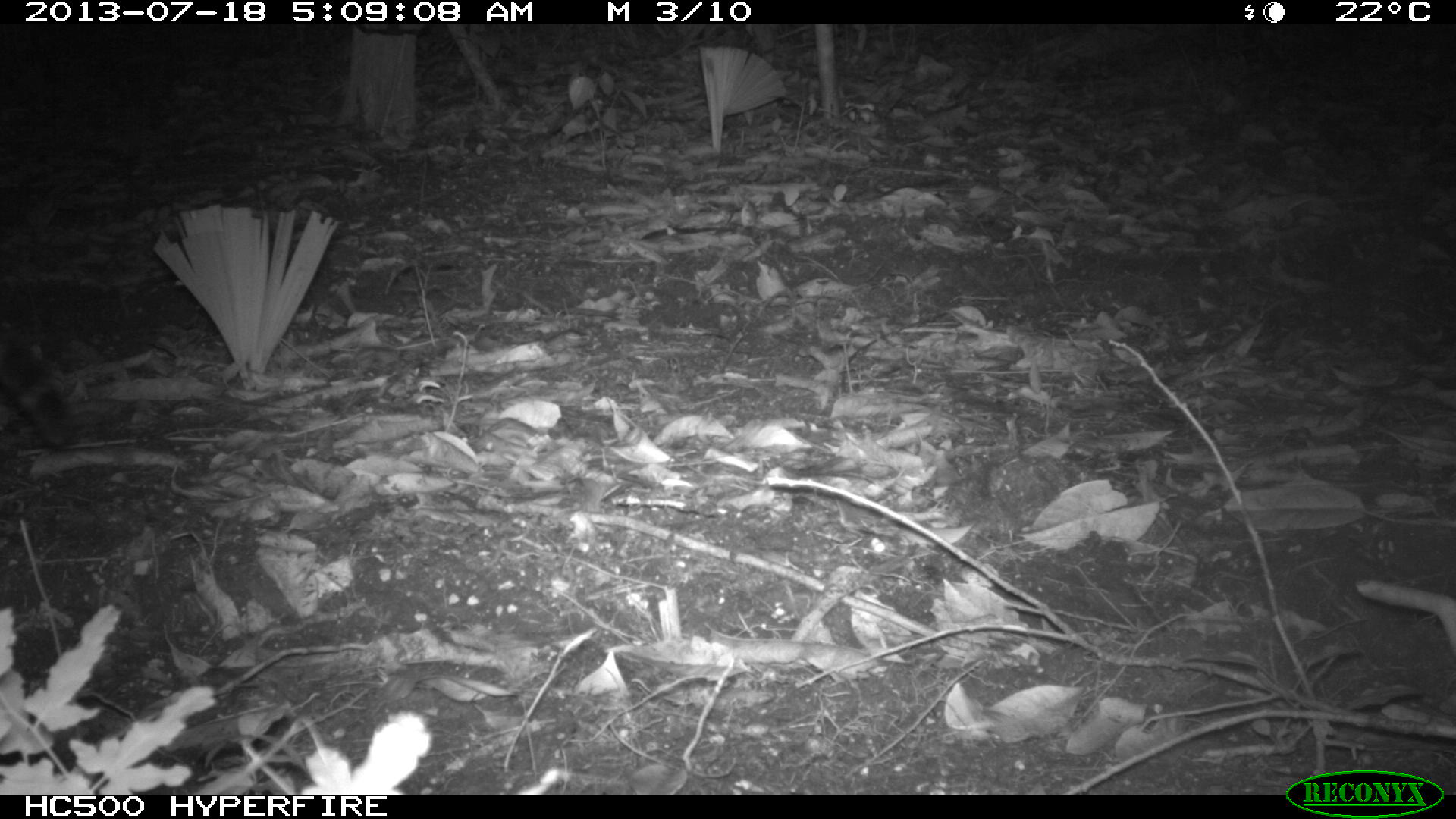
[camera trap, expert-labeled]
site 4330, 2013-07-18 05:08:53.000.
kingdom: Animalia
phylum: Chordata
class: Mammalia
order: Carnivora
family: Felidae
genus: Leopardus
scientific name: Leopardus pardalis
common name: ocelot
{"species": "Leopardus pardalis (ocelot)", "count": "1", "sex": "male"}